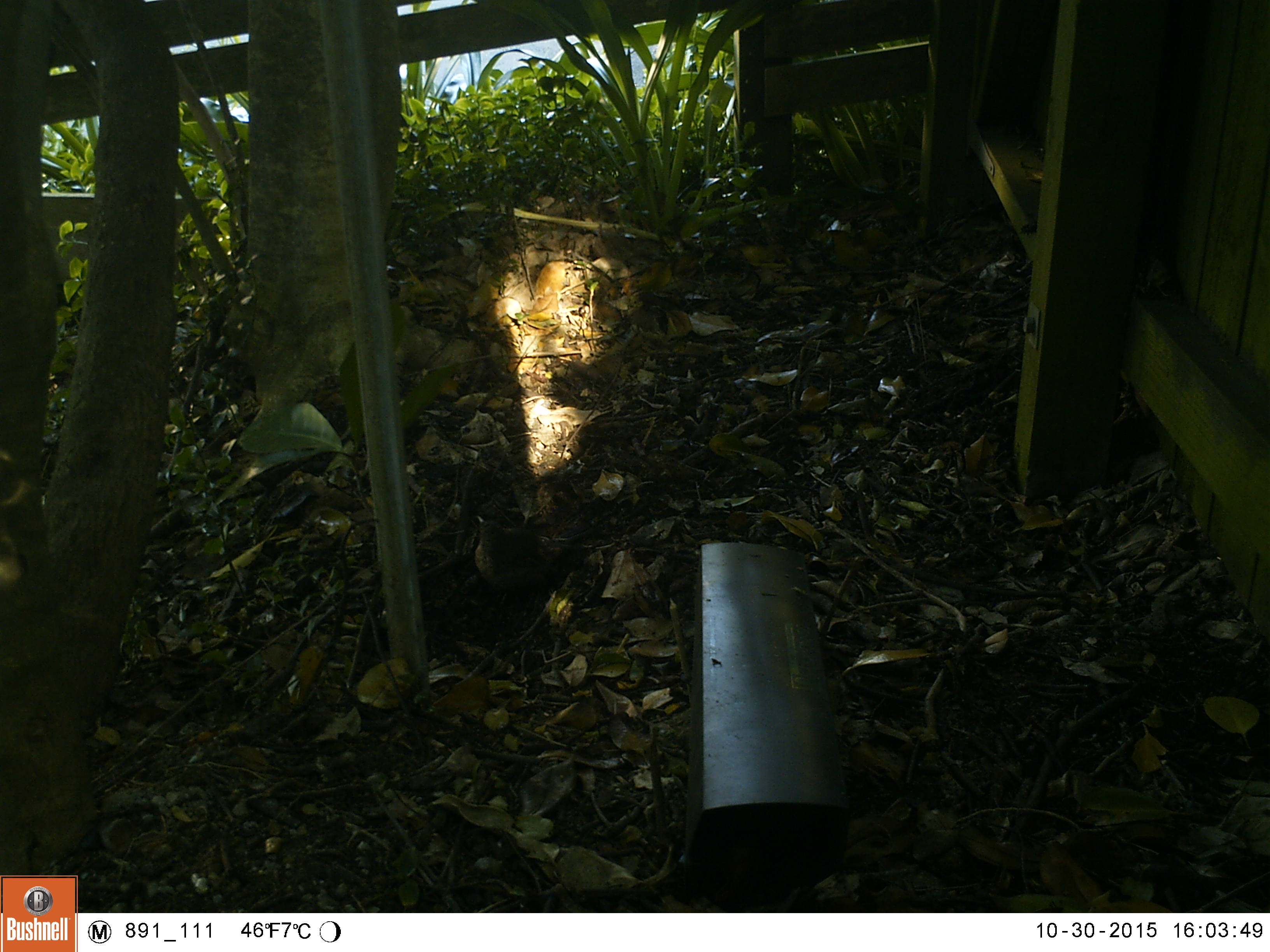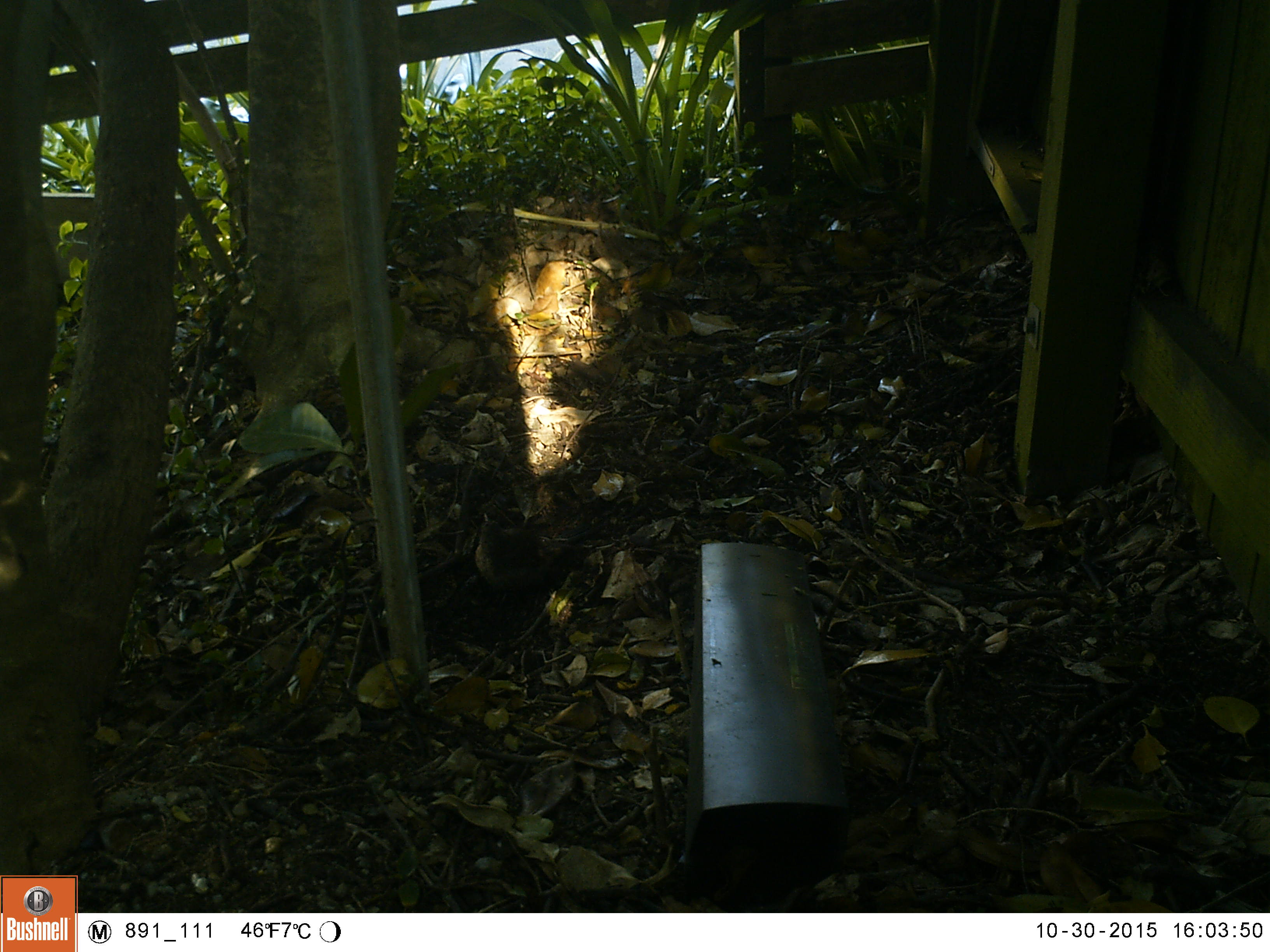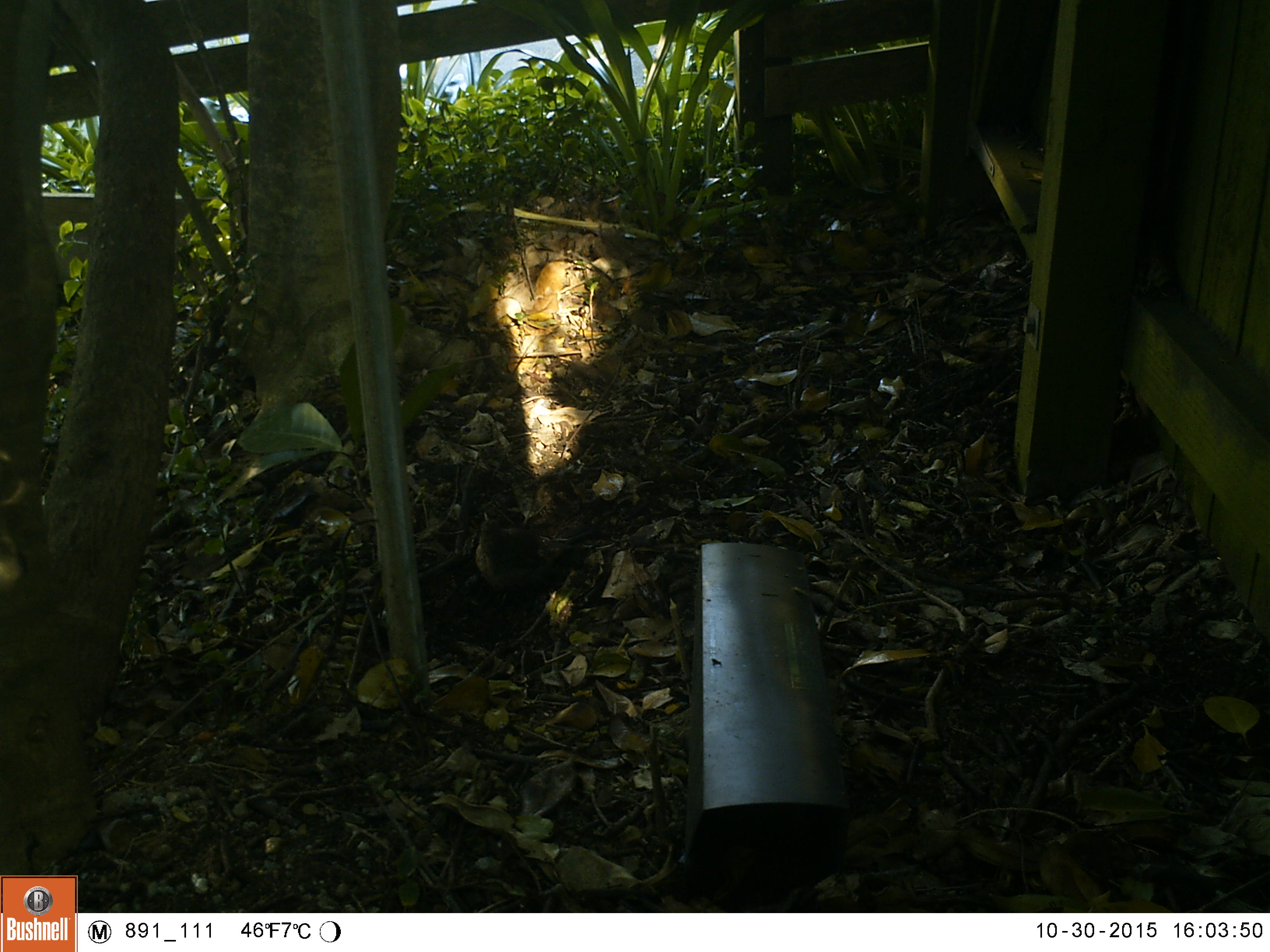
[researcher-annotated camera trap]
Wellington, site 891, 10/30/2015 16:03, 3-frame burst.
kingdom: Animalia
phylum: Chordata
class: Aves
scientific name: Aves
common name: bird